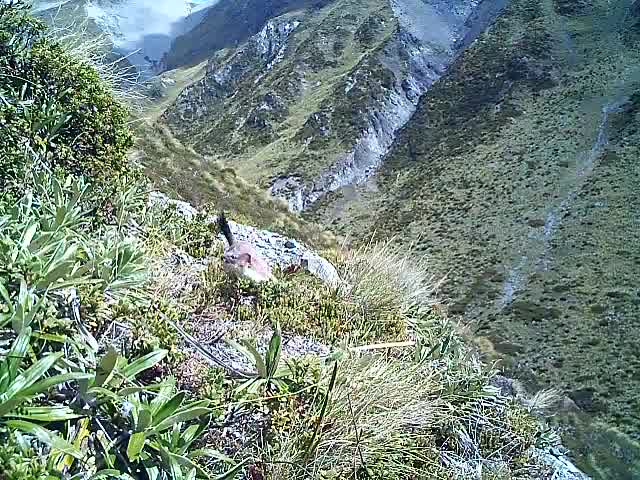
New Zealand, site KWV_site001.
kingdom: Animalia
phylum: Chordata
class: Mammalia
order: Carnivora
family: Mustelidae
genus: Mustela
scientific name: Mustela erminea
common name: stoat